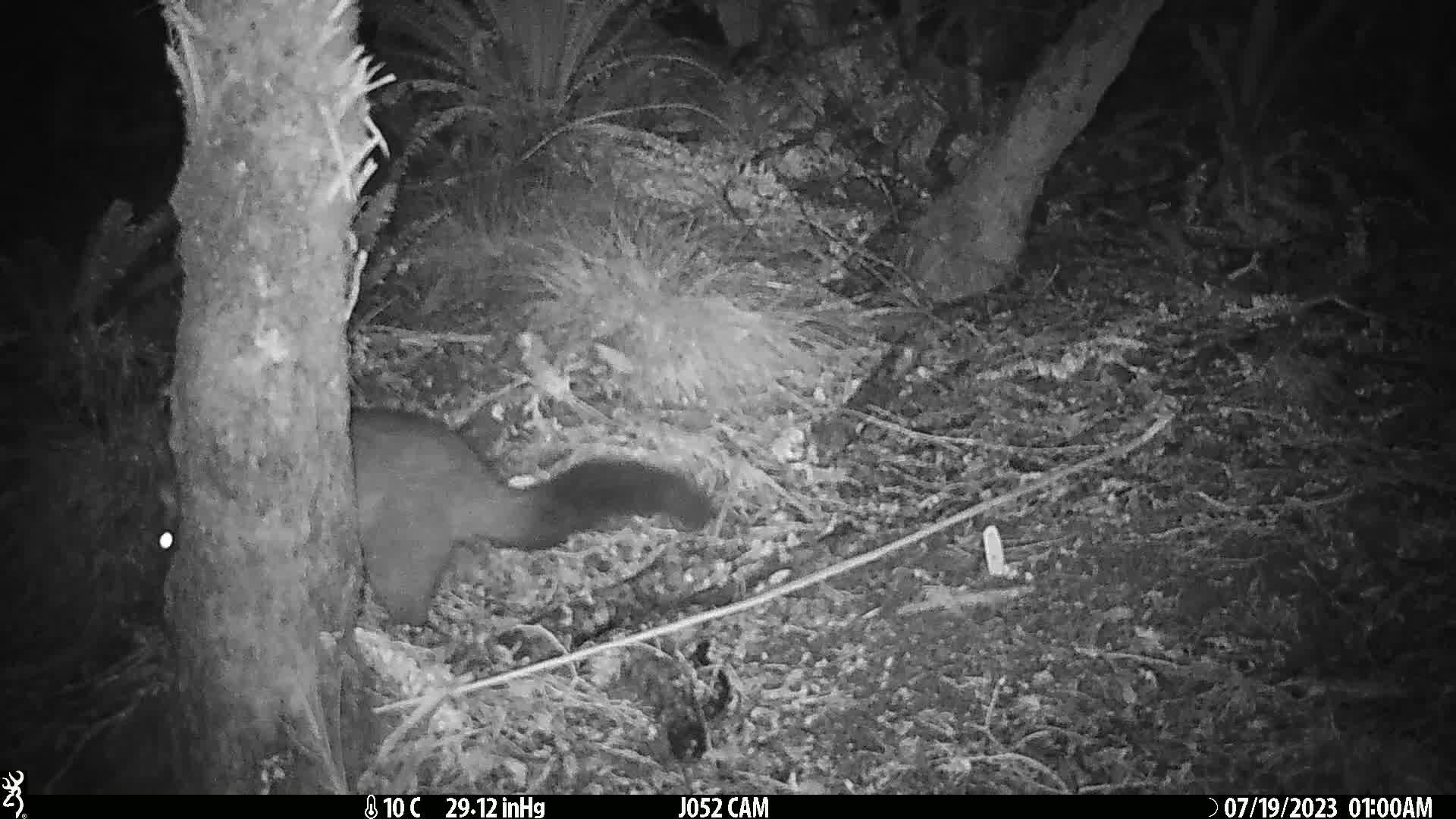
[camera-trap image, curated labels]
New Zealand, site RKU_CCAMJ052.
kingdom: Animalia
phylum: Chordata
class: Mammalia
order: Diprotodontia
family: Phalangeridae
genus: Trichosurus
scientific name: Trichosurus vulpecula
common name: common brushtail possum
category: possum